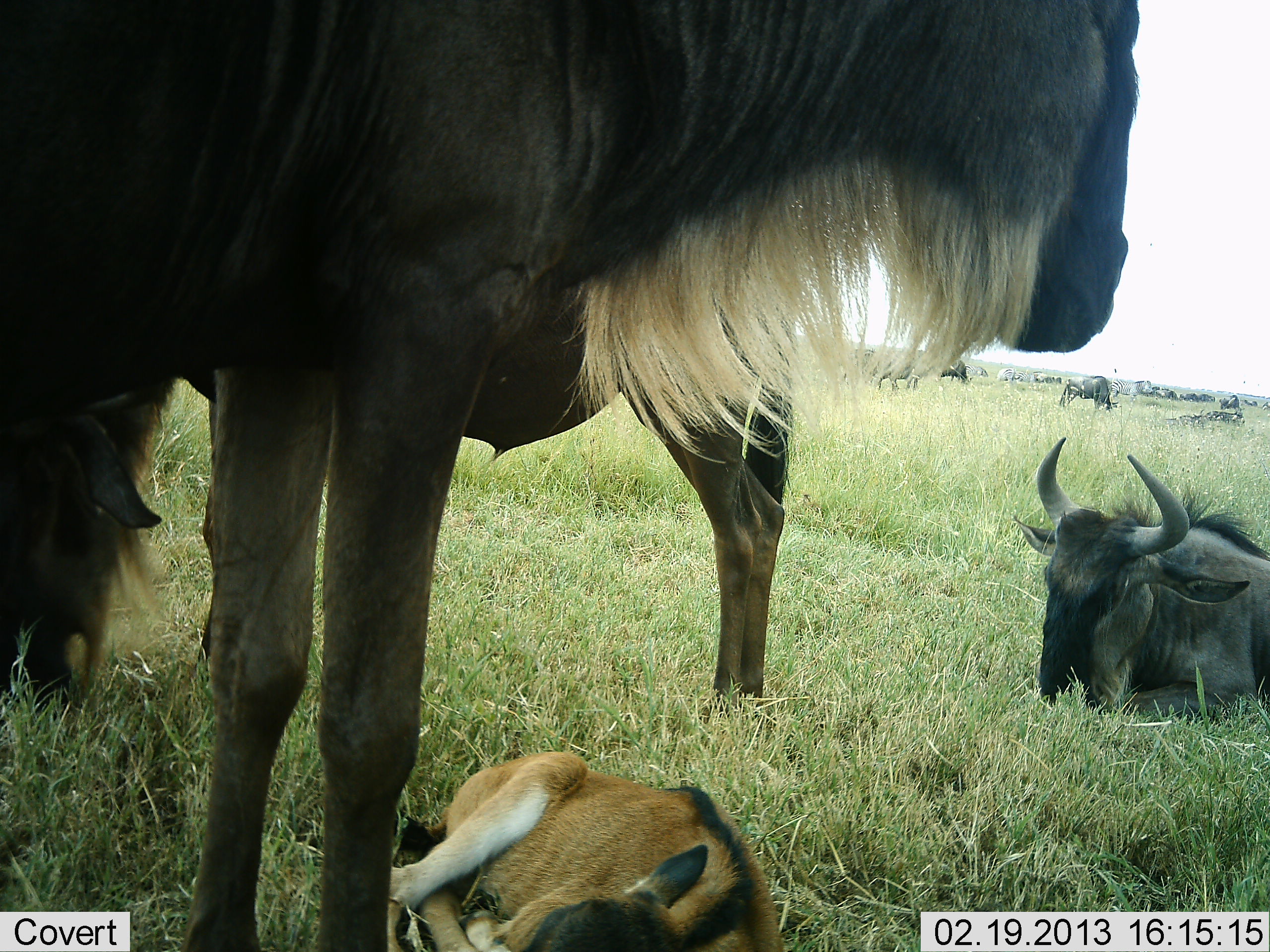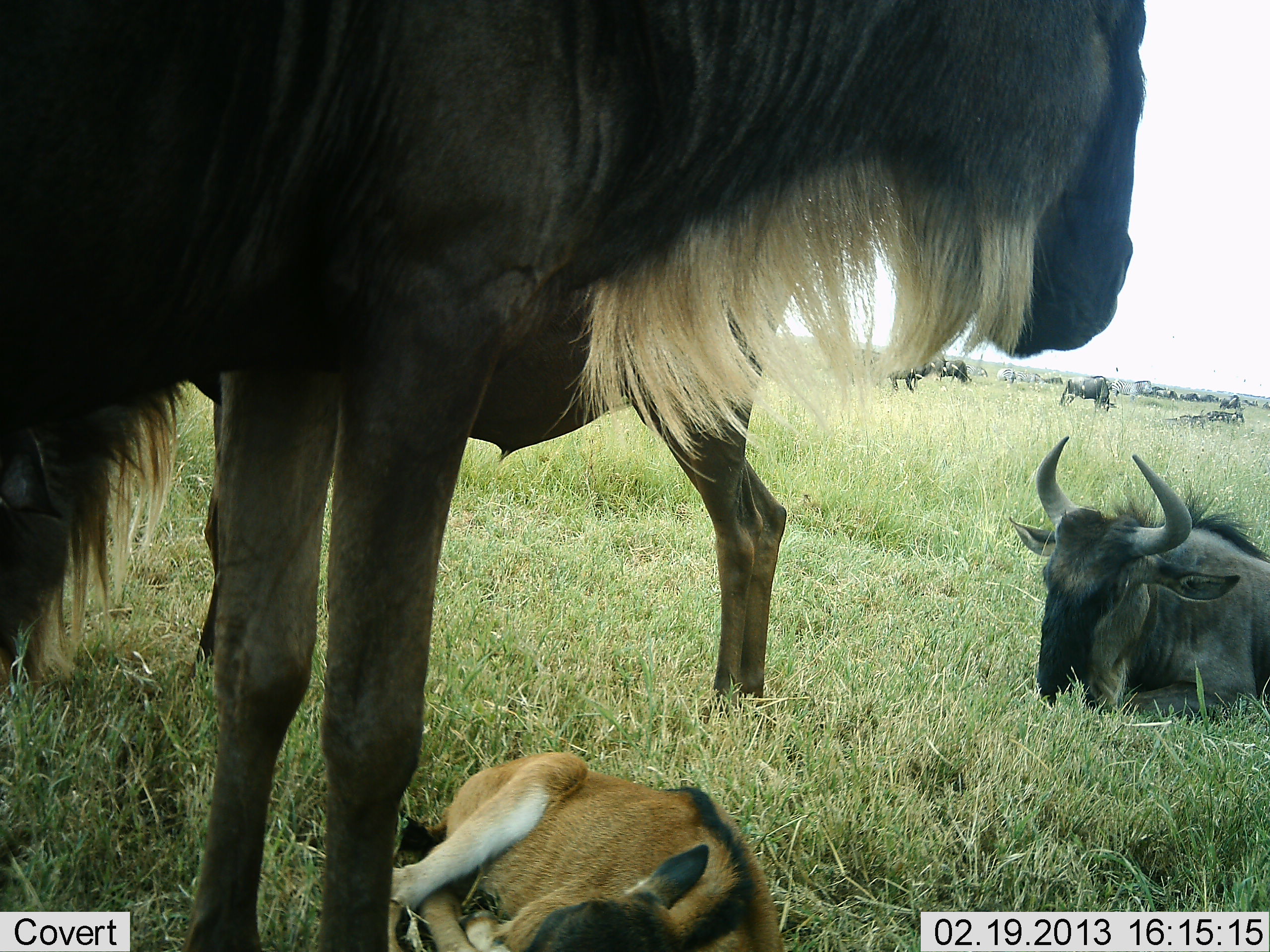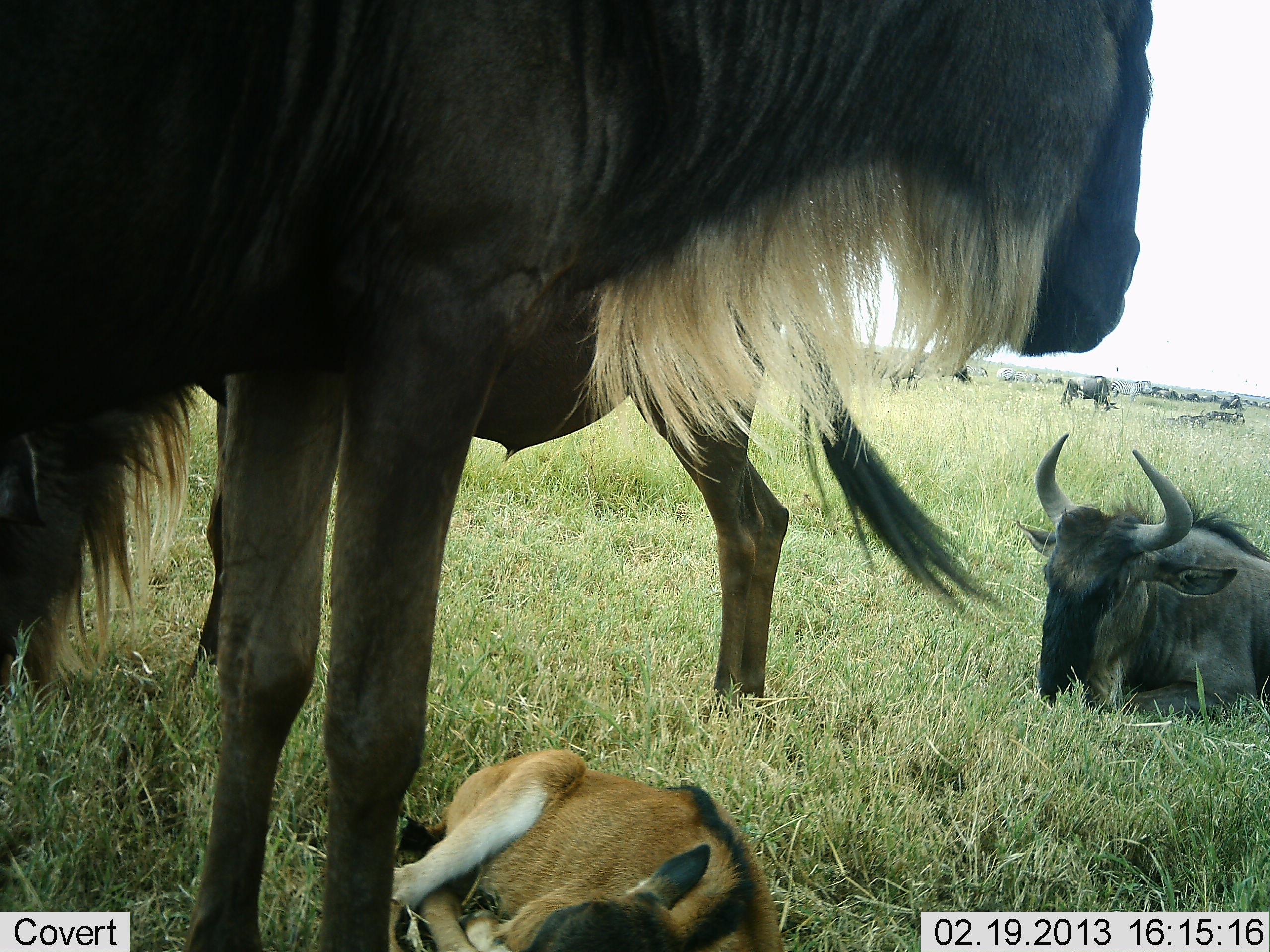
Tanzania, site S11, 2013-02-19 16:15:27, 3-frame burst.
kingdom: Animalia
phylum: Chordata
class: Mammalia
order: Artiodactyla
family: Bovidae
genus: Connochaetes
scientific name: Connochaetes taurinus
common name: blue wildebeest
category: wildebeest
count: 11-50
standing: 88%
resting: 94%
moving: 16%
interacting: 3%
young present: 88%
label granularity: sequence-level